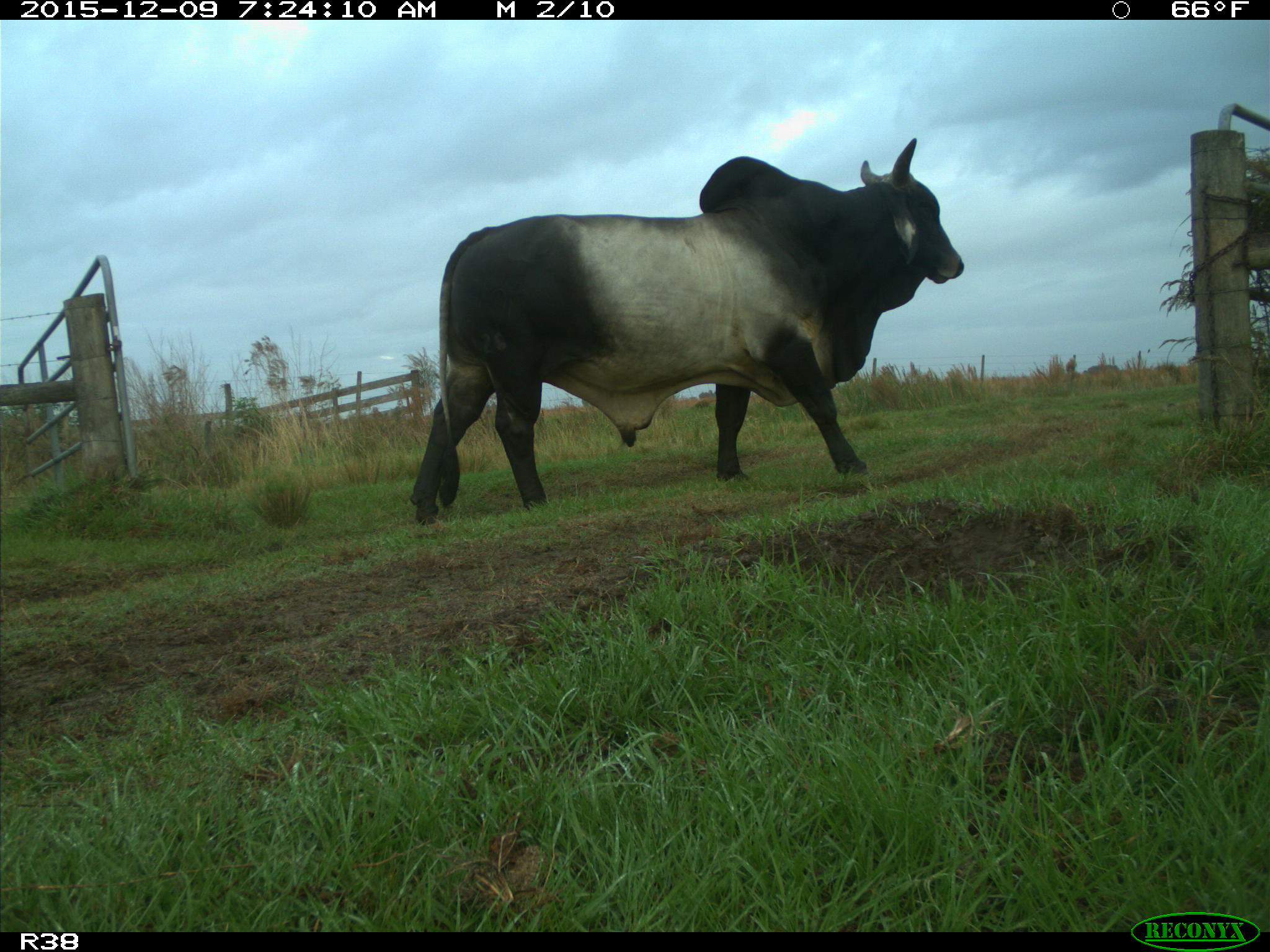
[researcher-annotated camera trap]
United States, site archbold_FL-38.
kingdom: Animalia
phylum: Chordata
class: Mammalia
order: Artiodactyla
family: Bovidae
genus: Bos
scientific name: Bos taurus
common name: domestic cow